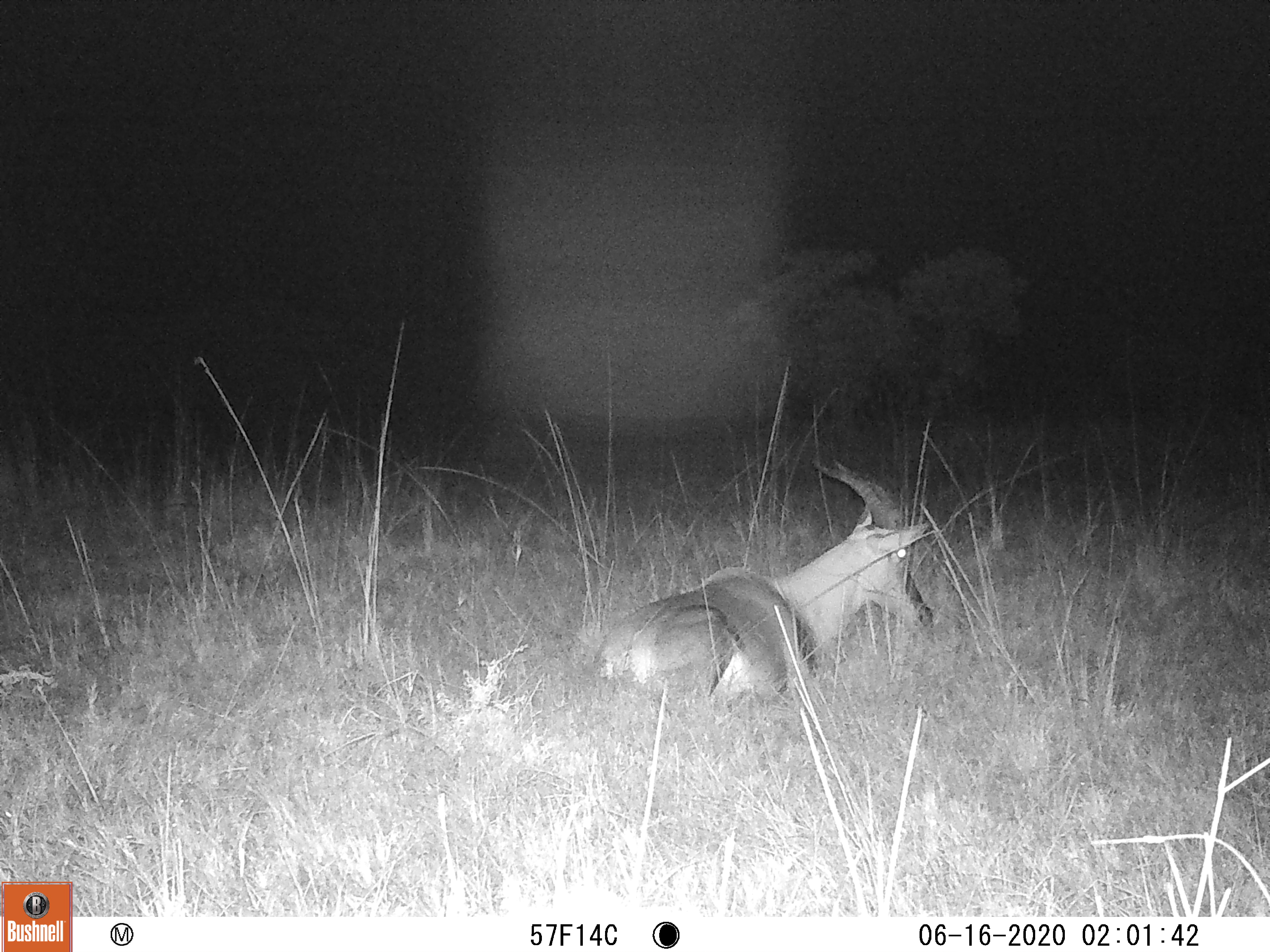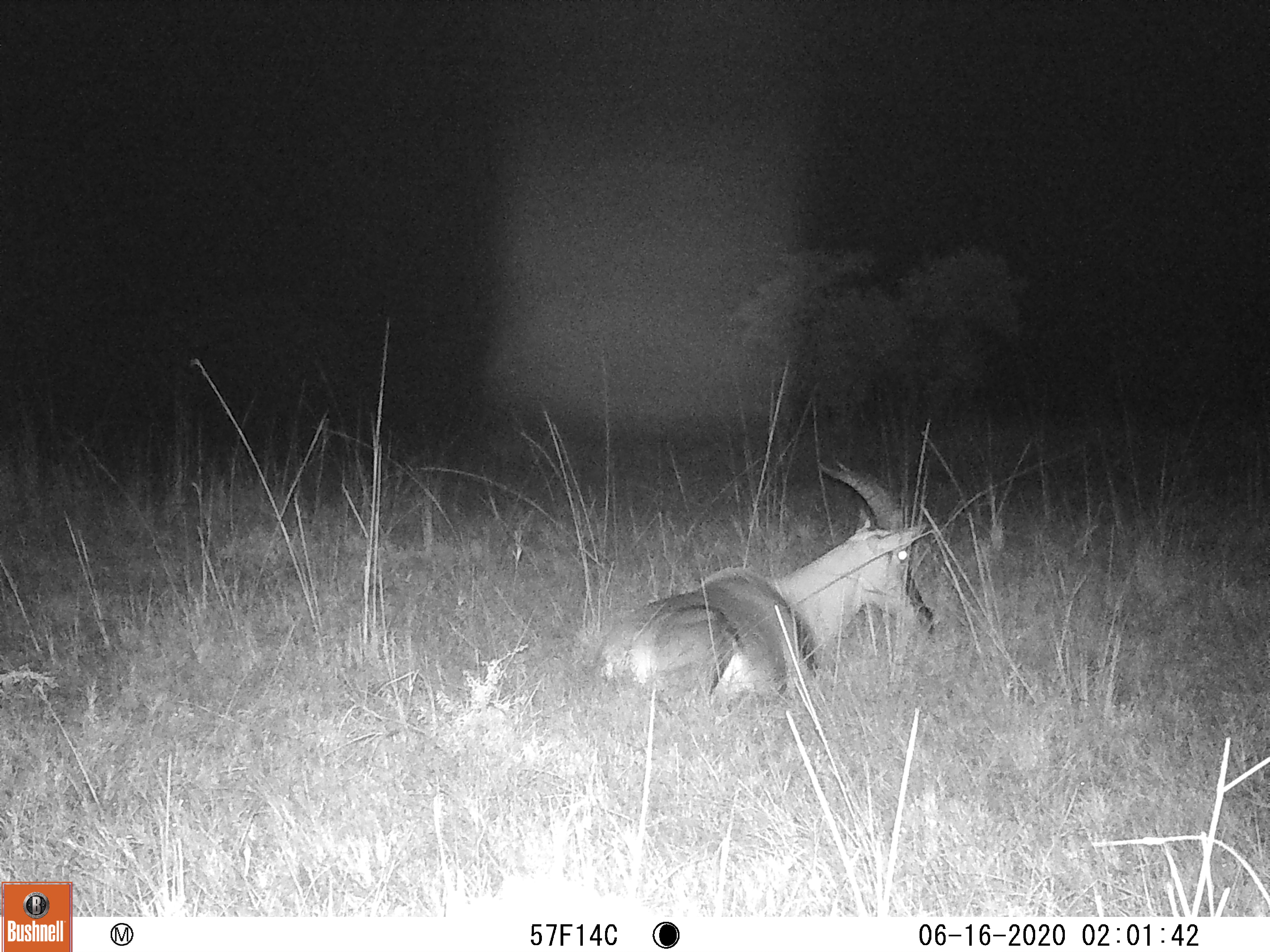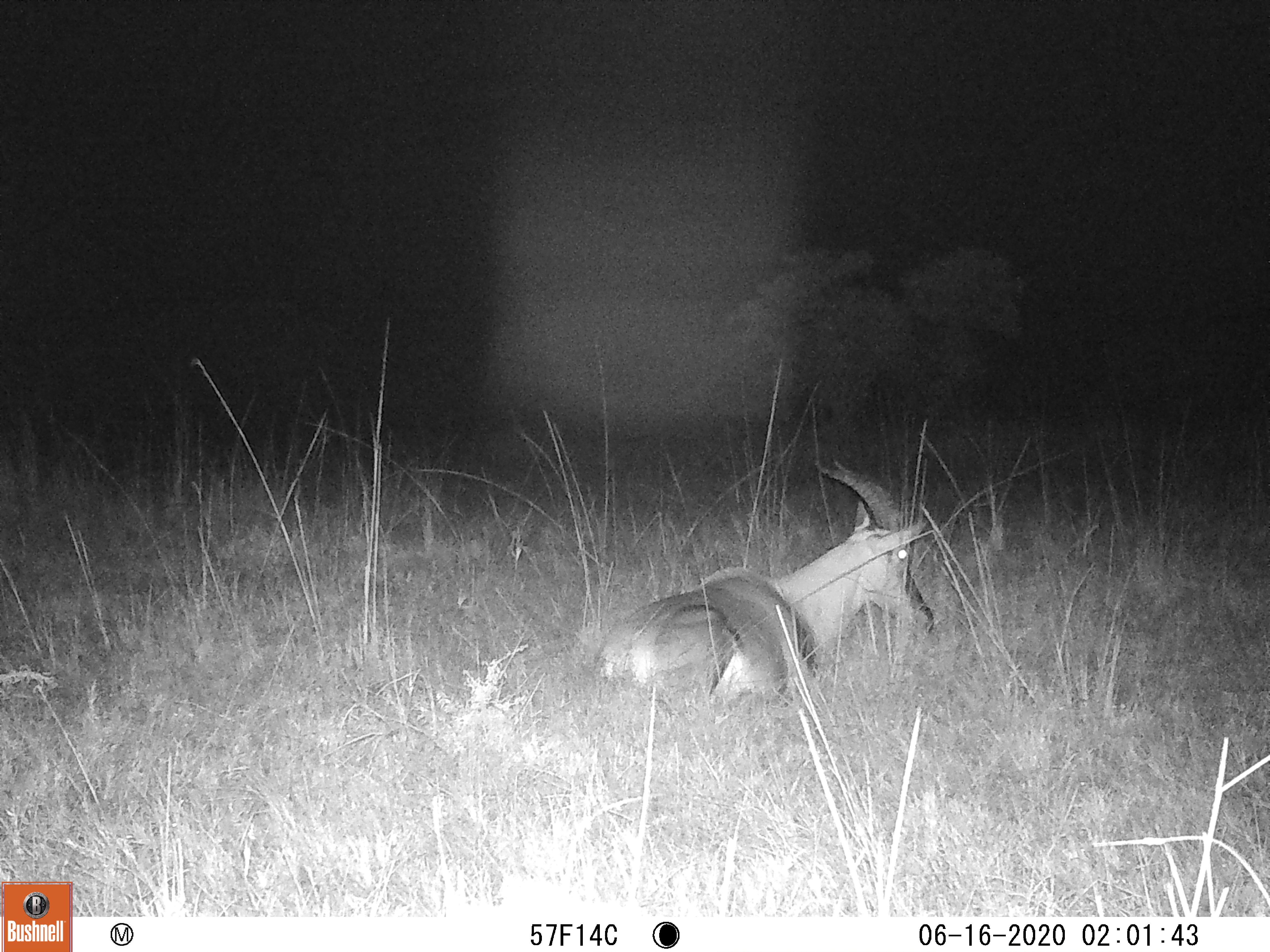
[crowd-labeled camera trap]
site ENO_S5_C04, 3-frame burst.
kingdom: Animalia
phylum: Chordata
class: Mammalia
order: Artiodactyla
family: Bovidae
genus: Damaliscus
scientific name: Damaliscus lunatus jimela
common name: topi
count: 1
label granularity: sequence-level